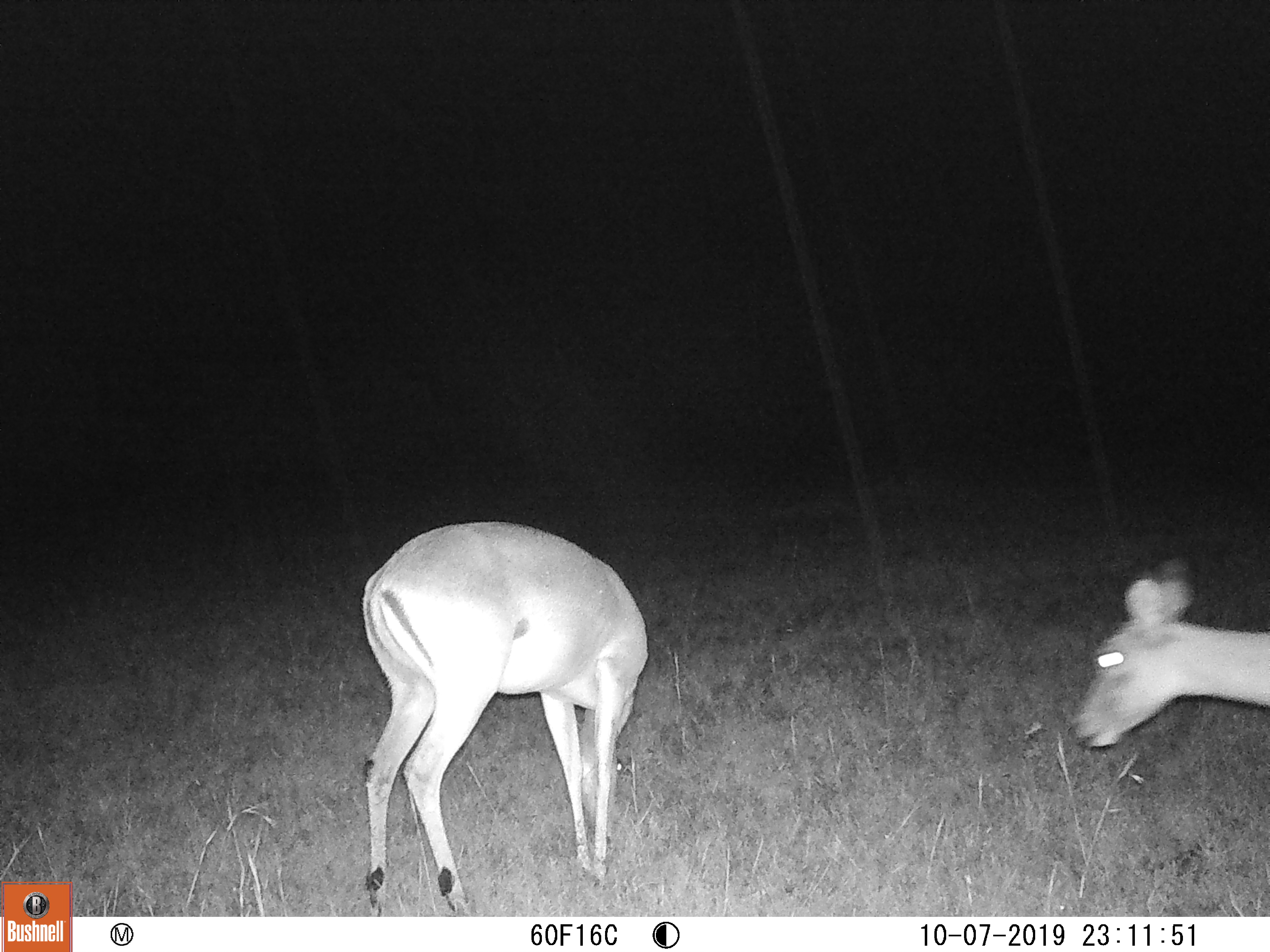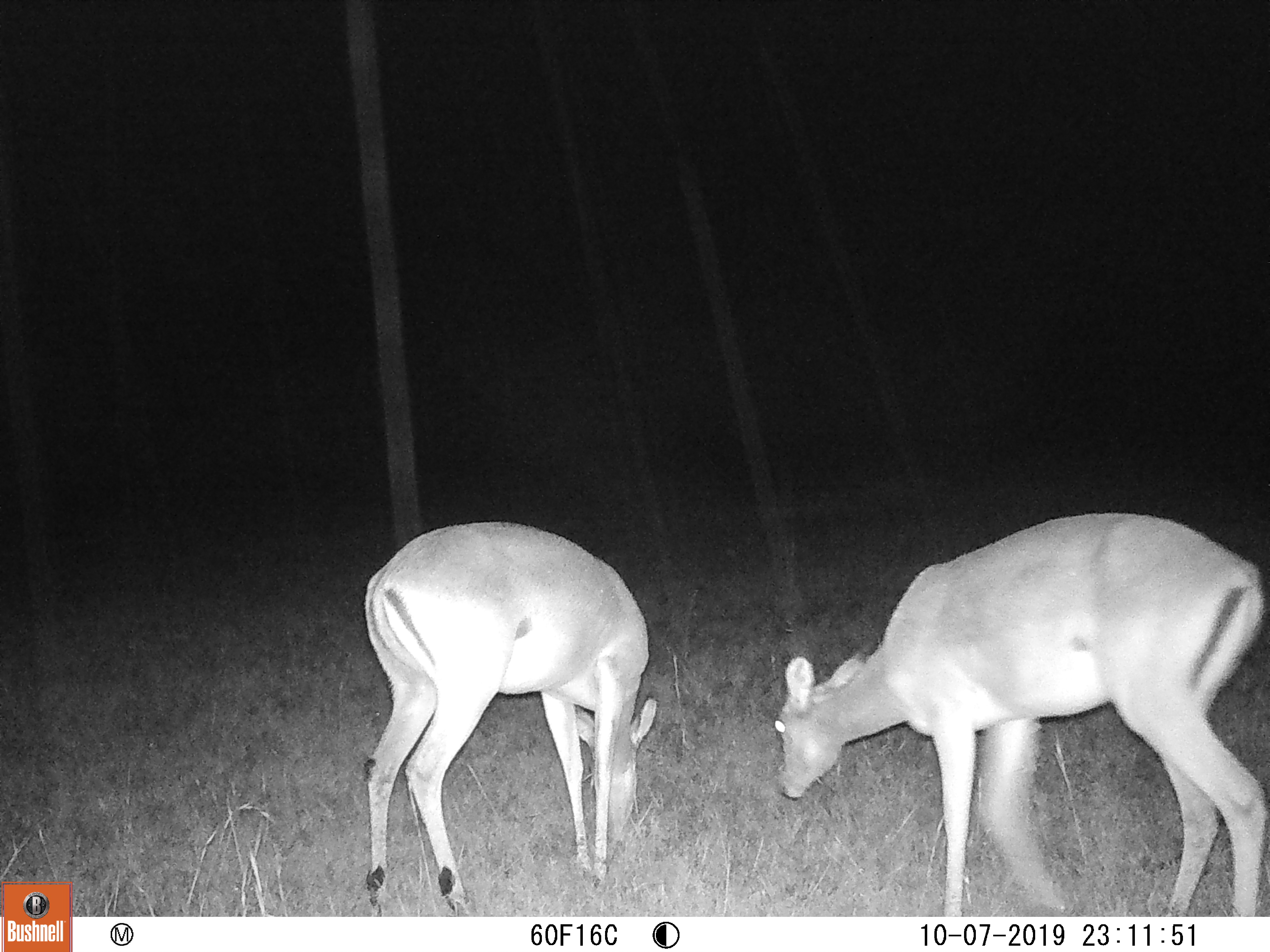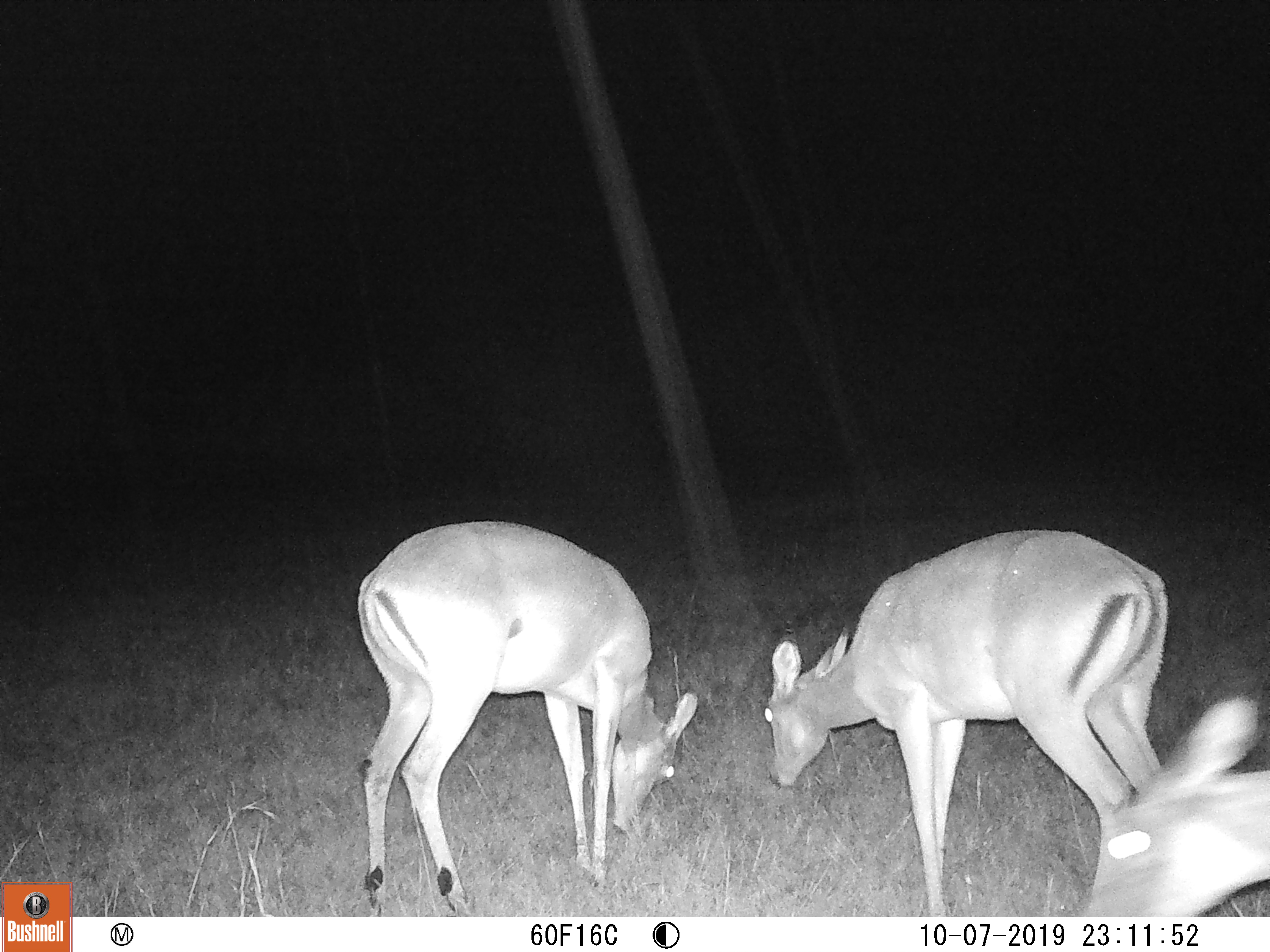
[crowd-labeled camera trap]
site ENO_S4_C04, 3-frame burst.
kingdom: Animalia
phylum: Chordata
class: Mammalia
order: Artiodactyla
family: Bovidae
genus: Aepyceros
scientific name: Aepyceros melampus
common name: impala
Impala (Aepyceros melampus), count 3. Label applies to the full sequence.